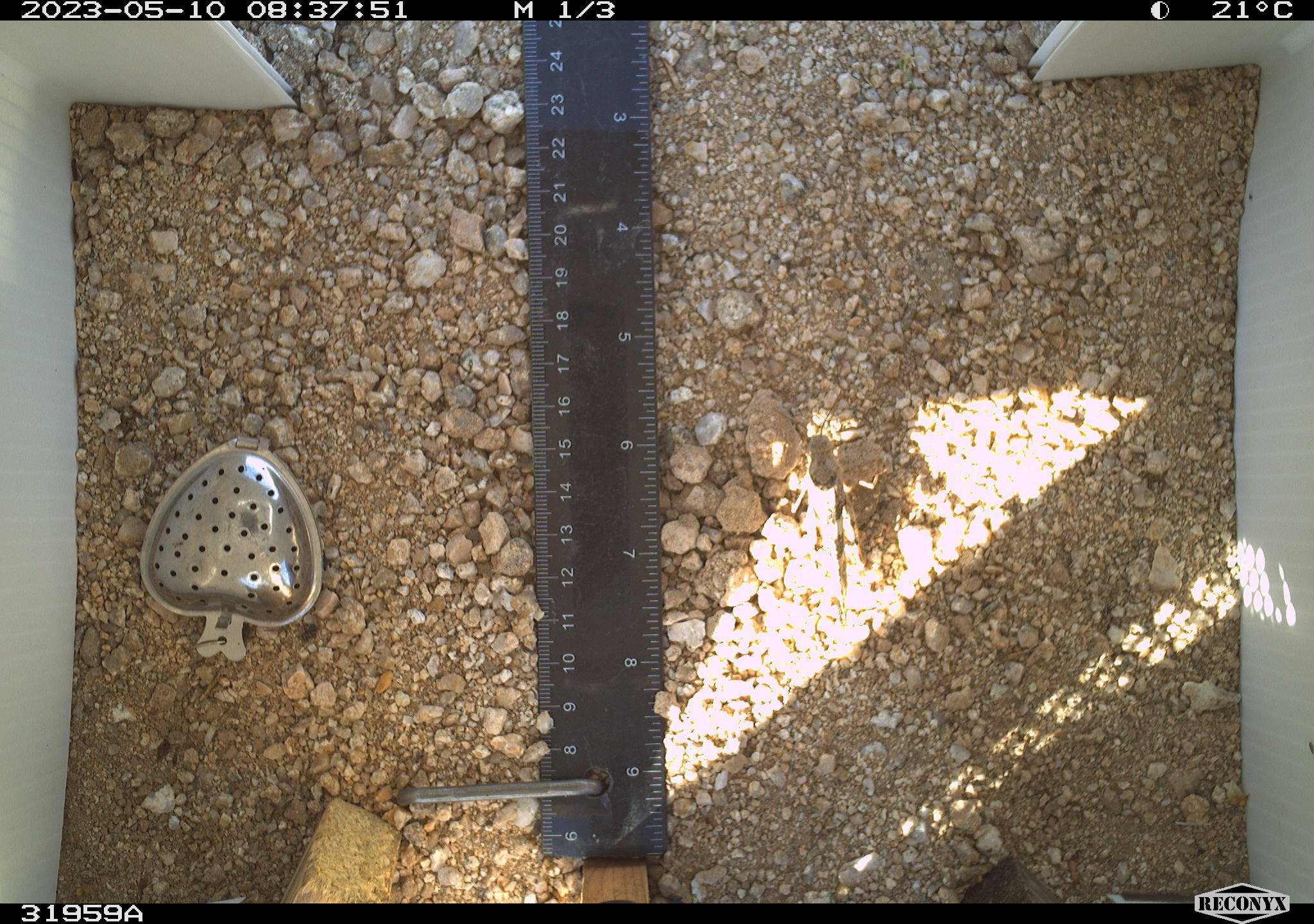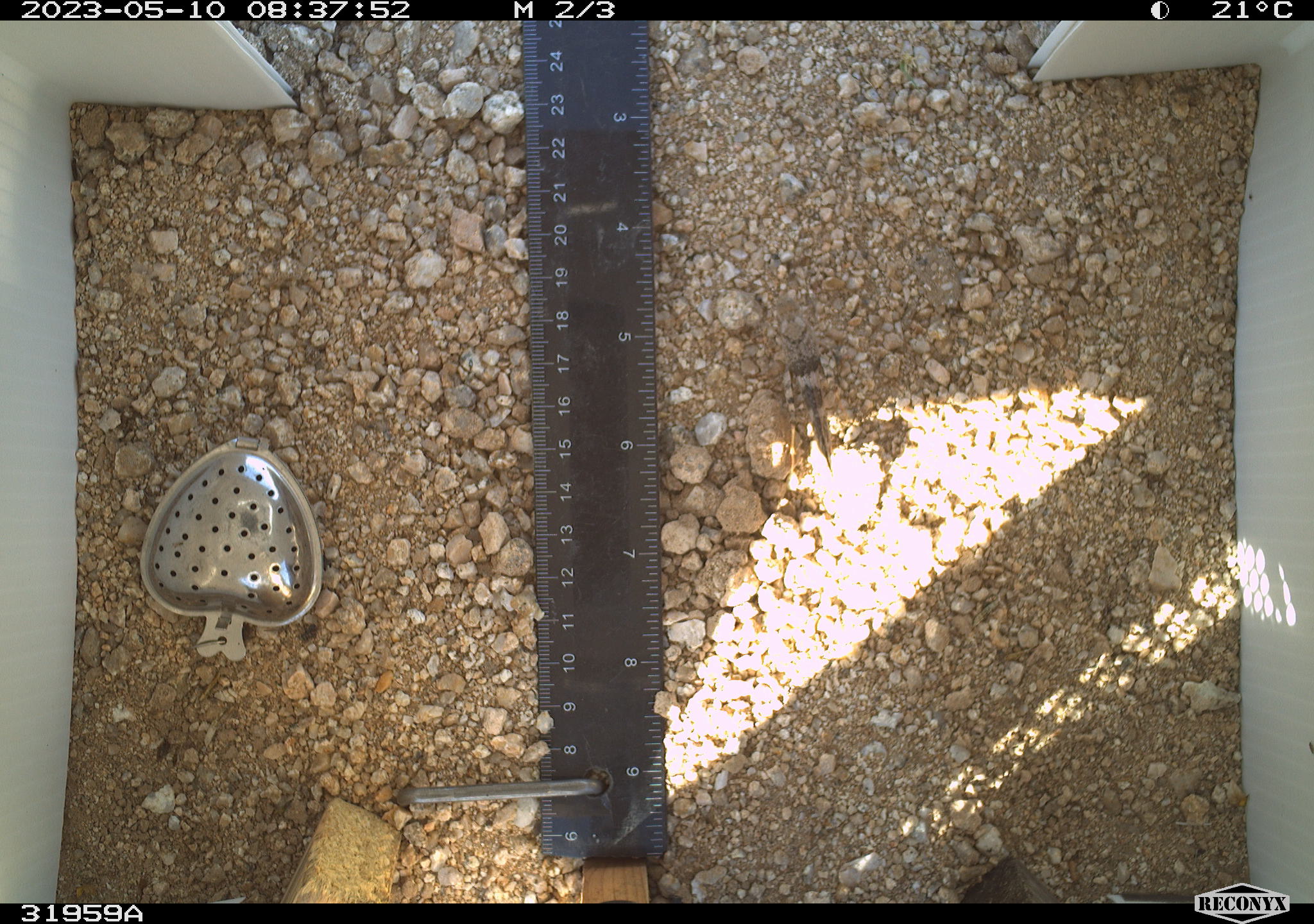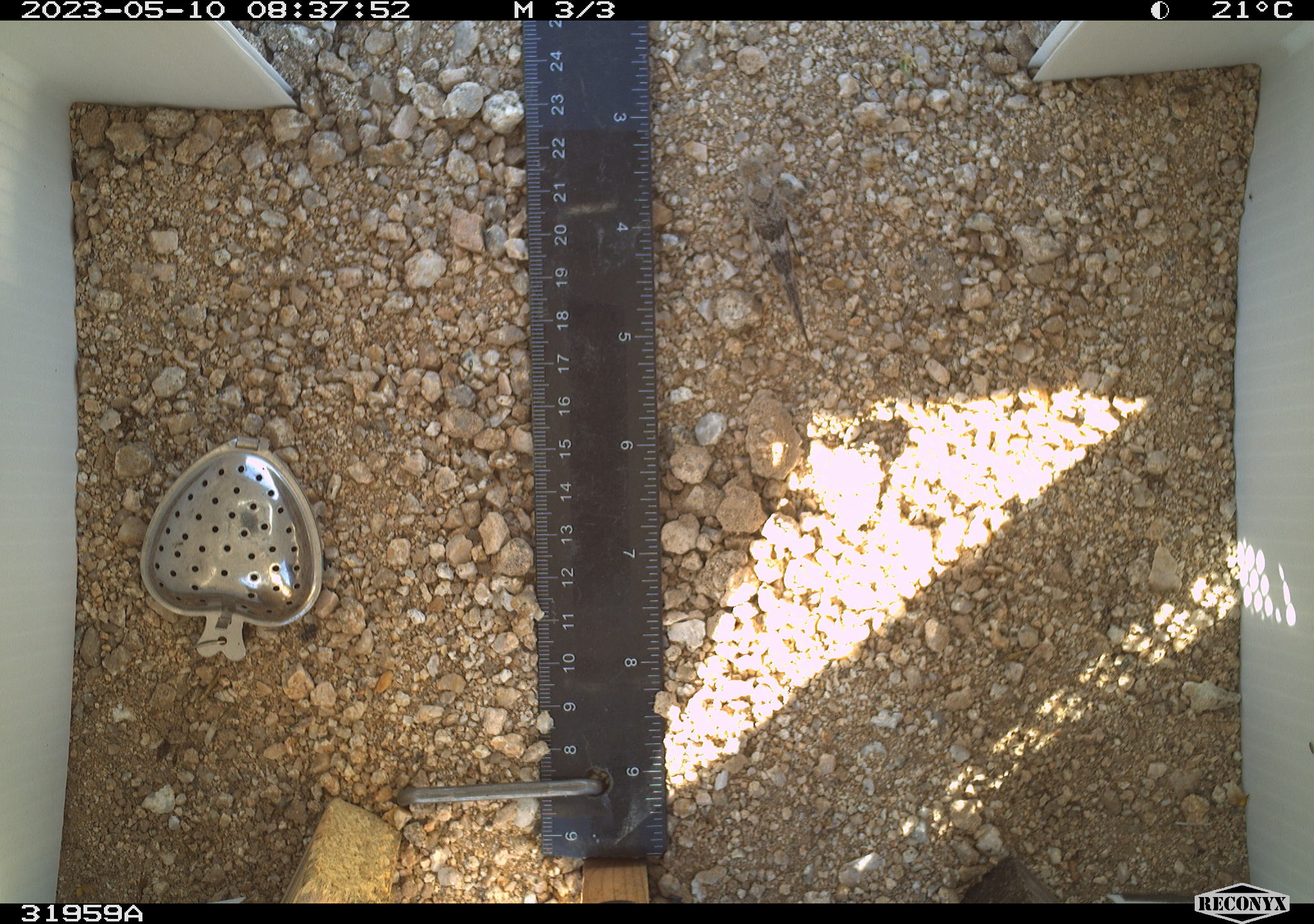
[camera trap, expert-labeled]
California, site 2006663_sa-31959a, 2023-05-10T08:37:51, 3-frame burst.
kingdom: Animalia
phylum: Arthropoda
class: Insecta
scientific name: Insecta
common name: insect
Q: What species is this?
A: Insect (Insecta).